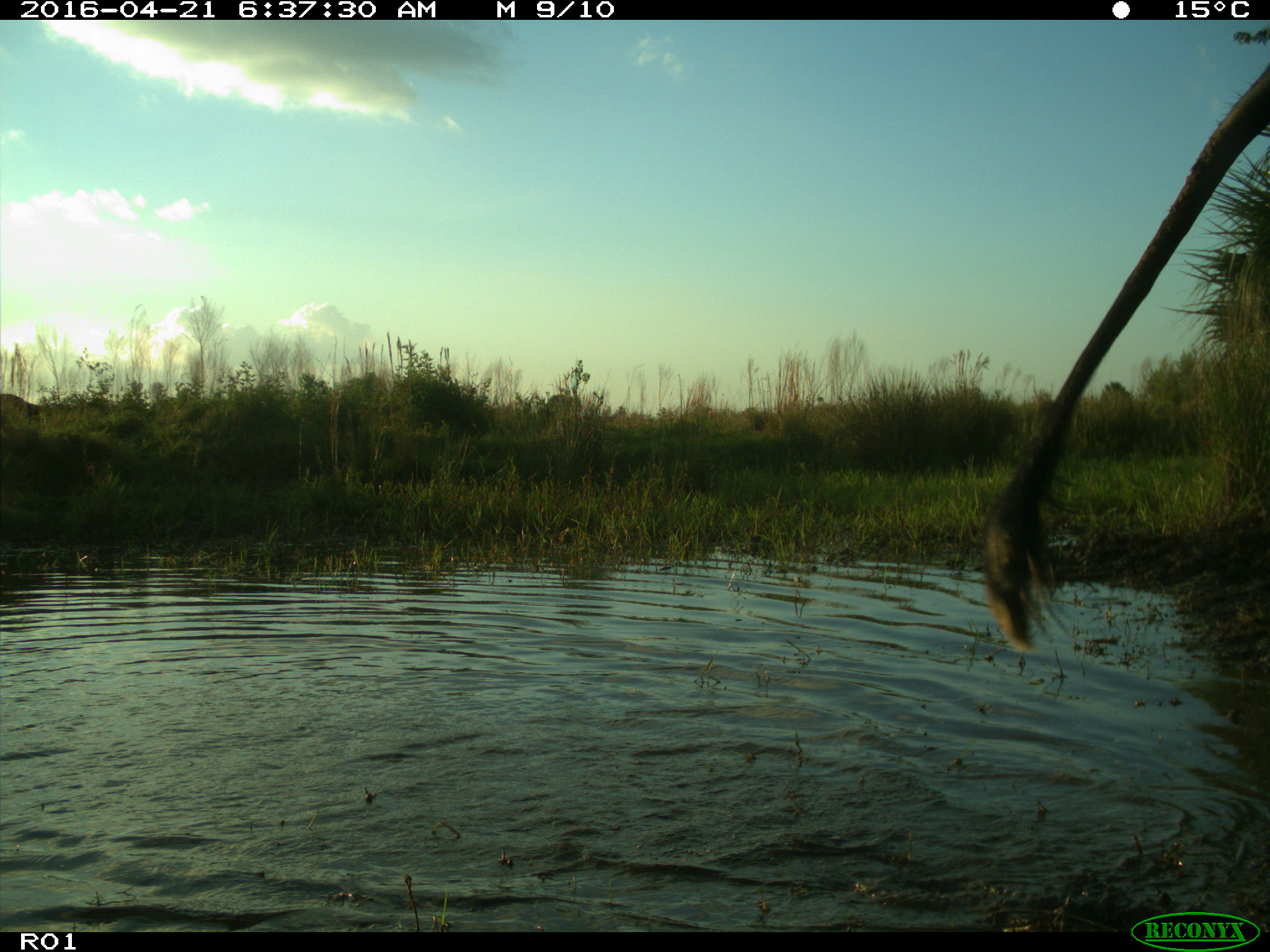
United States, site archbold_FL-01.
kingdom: Animalia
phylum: Chordata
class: Mammalia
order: Artiodactyla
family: Bovidae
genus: Bos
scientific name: Bos taurus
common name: domestic cow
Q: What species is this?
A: Bos taurus (domestic cow).